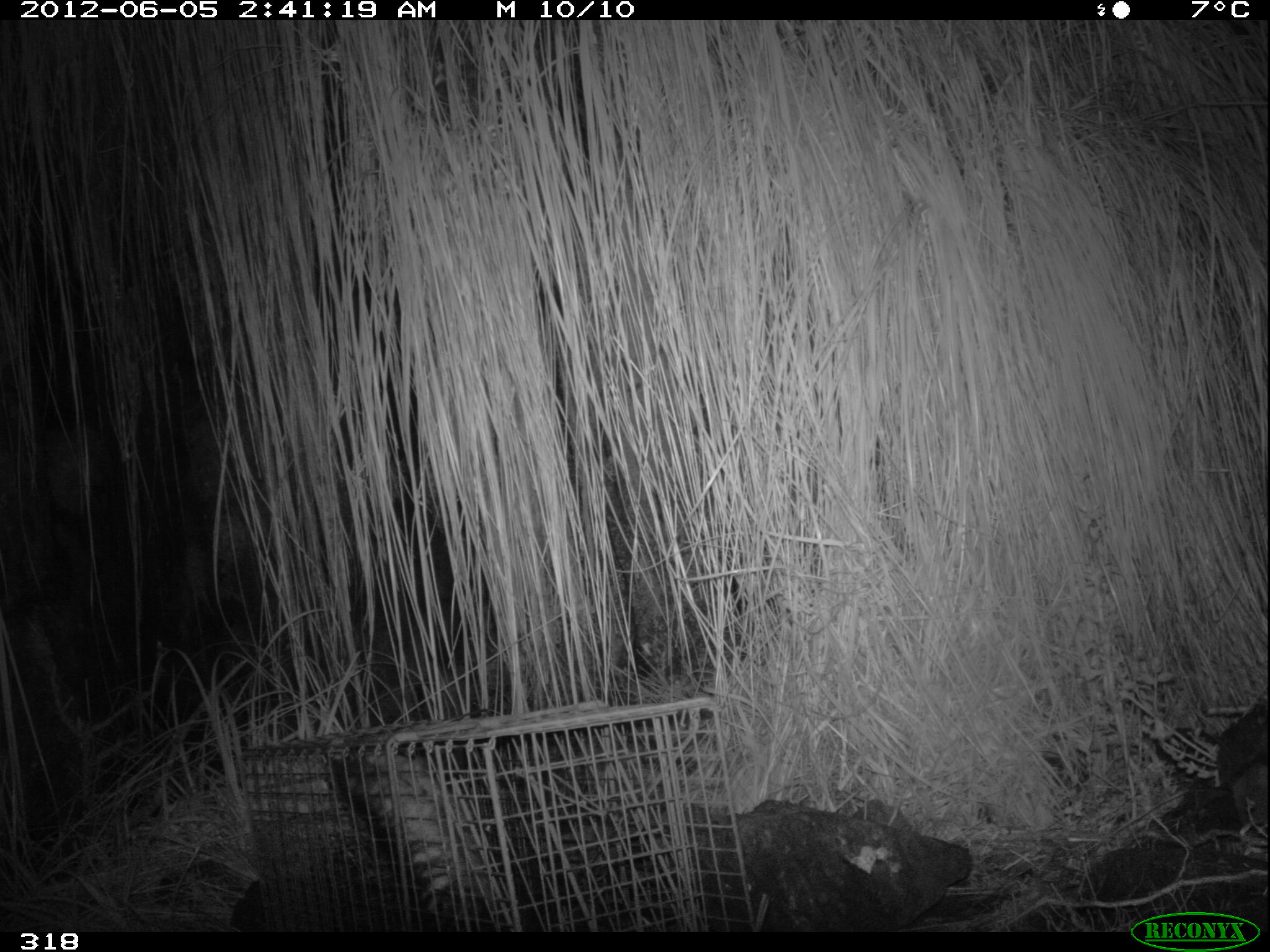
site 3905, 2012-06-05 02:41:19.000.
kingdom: Animalia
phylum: Chordata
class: Mammalia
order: Didelphimorphia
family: Didelphidae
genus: Didelphis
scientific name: Didelphis pernigra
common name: andean white-eared opossum